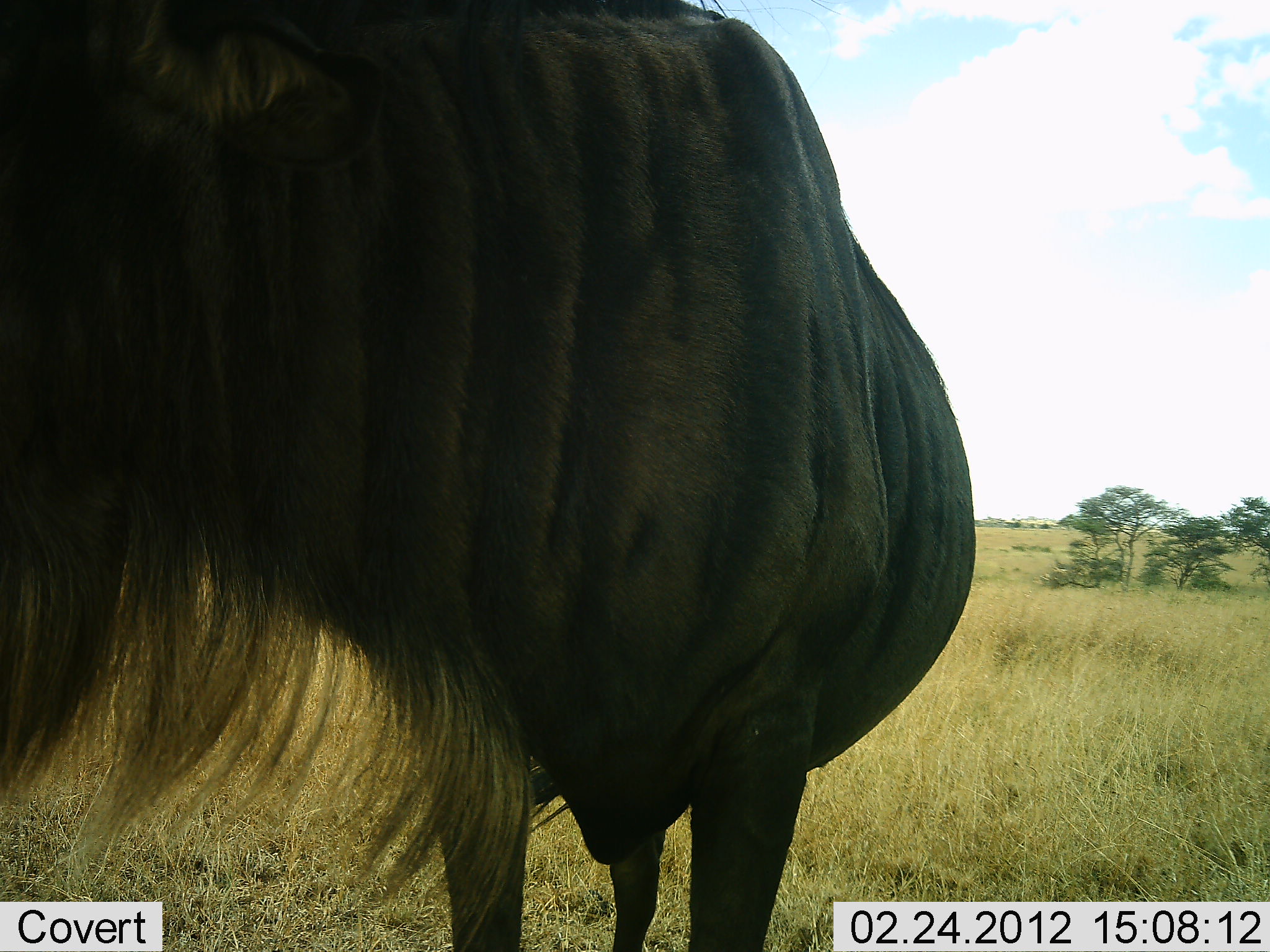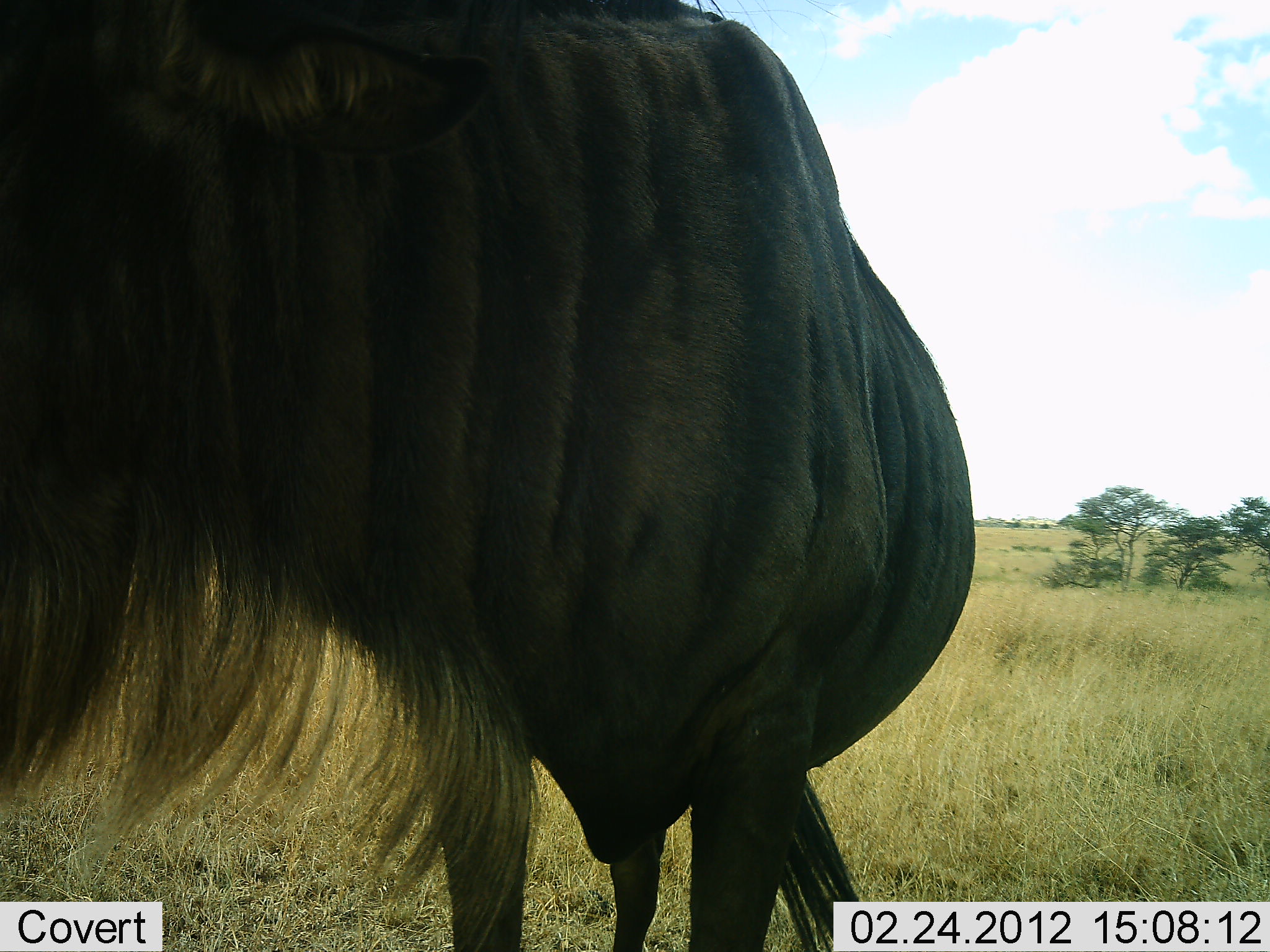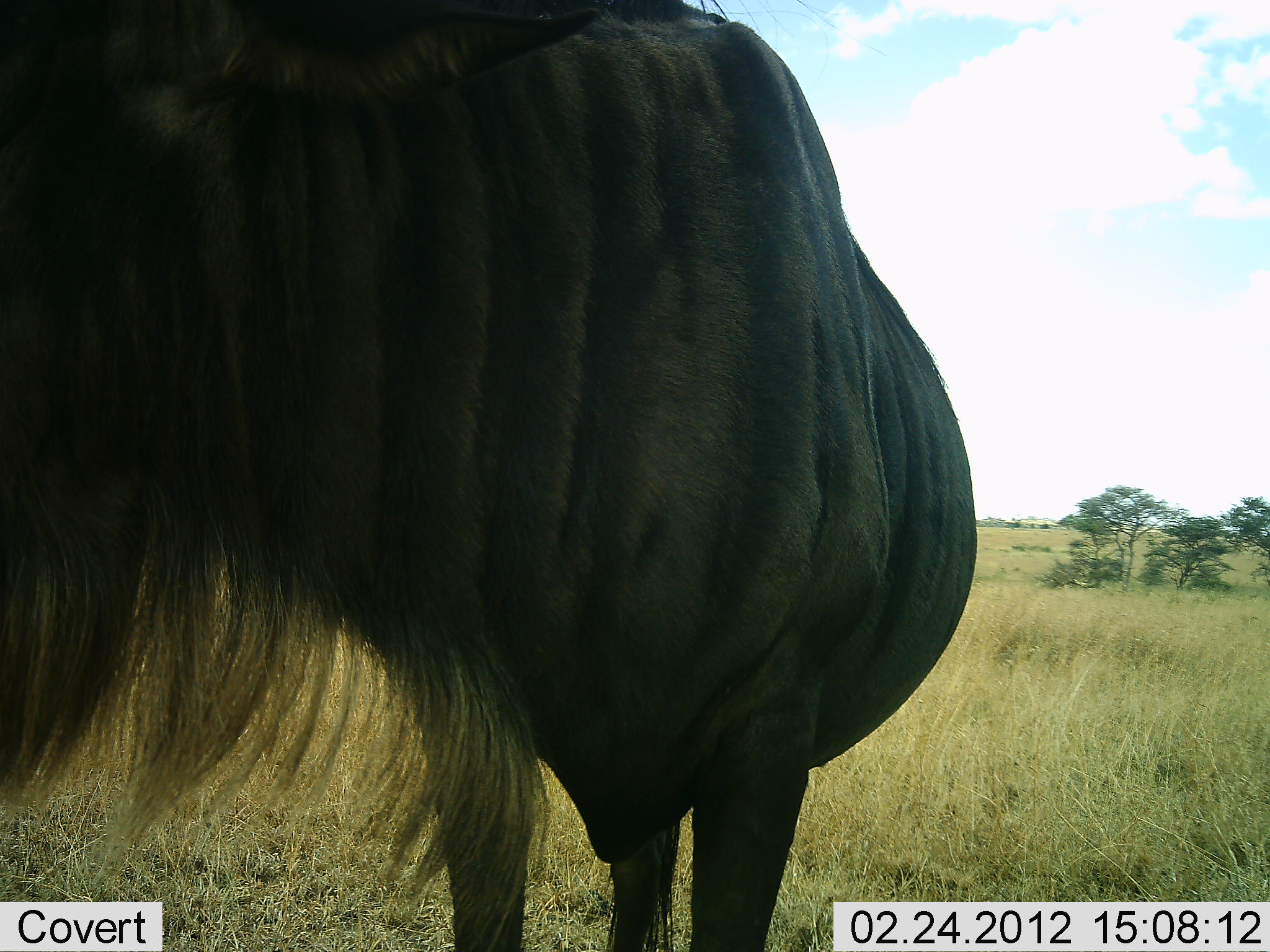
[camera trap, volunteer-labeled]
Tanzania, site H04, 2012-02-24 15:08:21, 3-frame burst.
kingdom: Animalia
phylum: Chordata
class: Mammalia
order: Artiodactyla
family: Bovidae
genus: Connochaetes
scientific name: Connochaetes taurinus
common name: blue wildebeest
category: wildebeest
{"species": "wildebeest (blue wildebeest) (Connochaetes taurinus)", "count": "1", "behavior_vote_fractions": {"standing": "100%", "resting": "0%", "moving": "0%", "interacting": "0%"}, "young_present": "0%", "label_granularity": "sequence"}